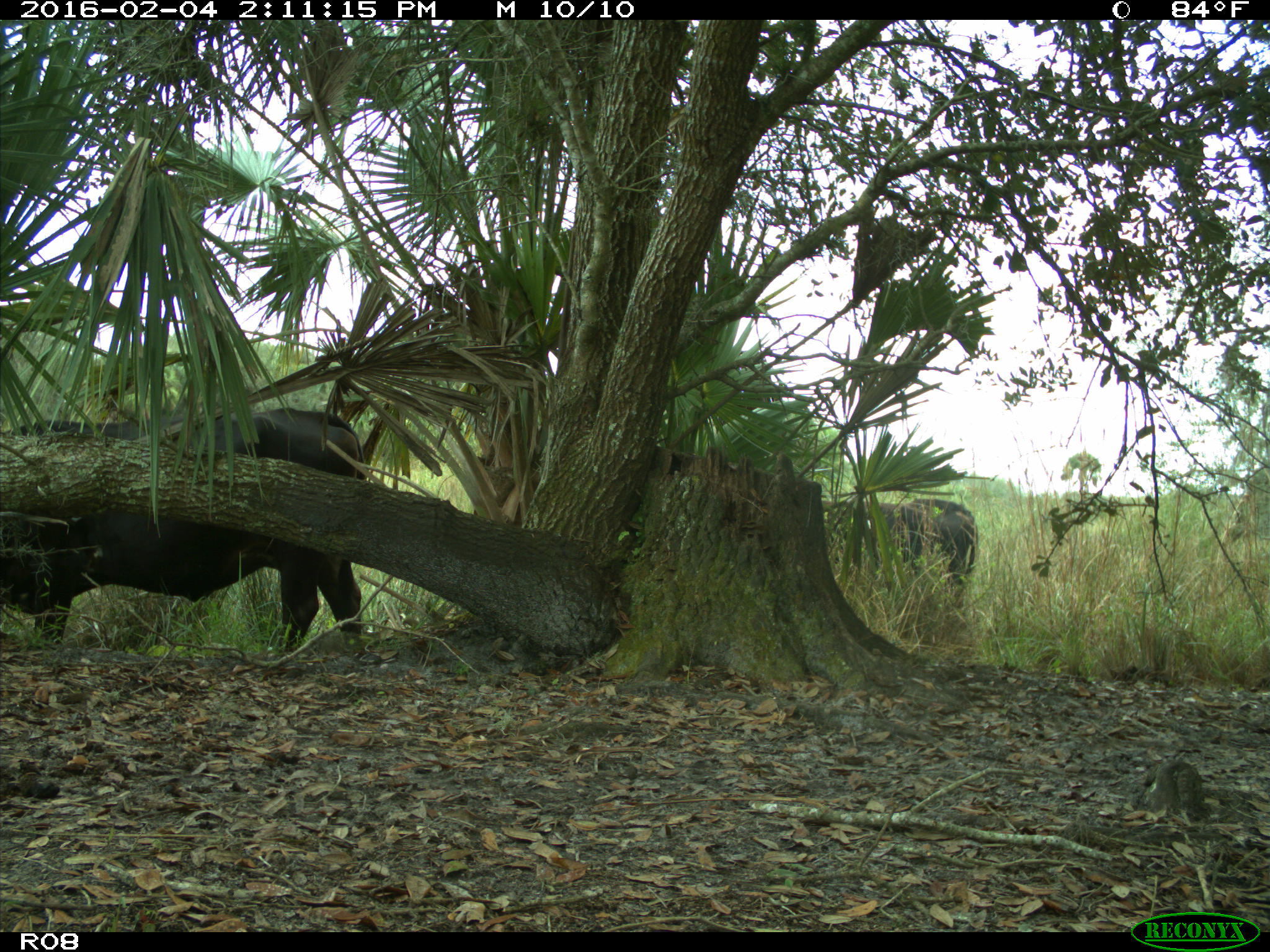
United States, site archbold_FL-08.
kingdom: Animalia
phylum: Chordata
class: Mammalia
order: Artiodactyla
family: Bovidae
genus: Bos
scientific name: Bos taurus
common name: domestic cow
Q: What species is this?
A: Bos taurus (domestic cow).